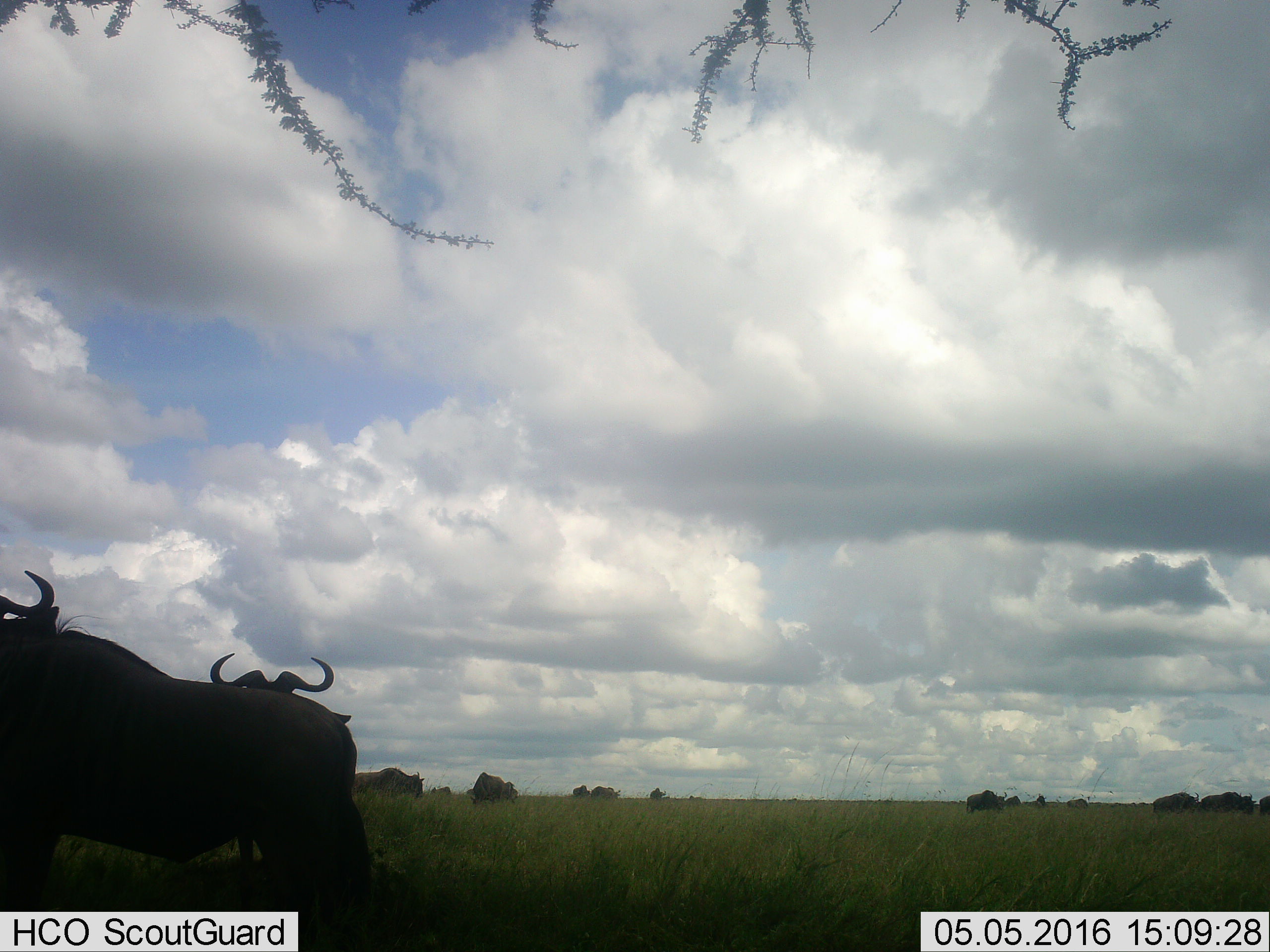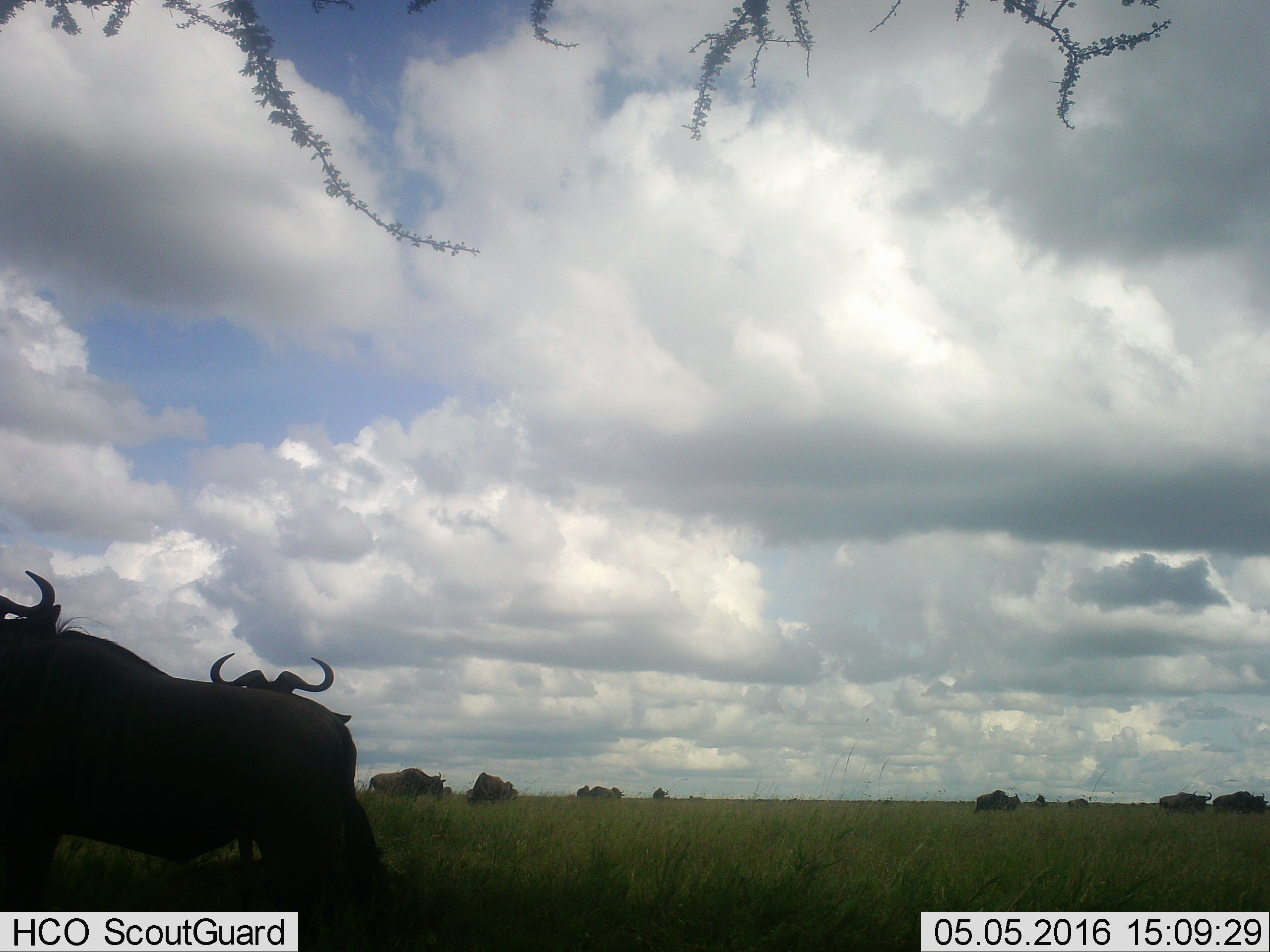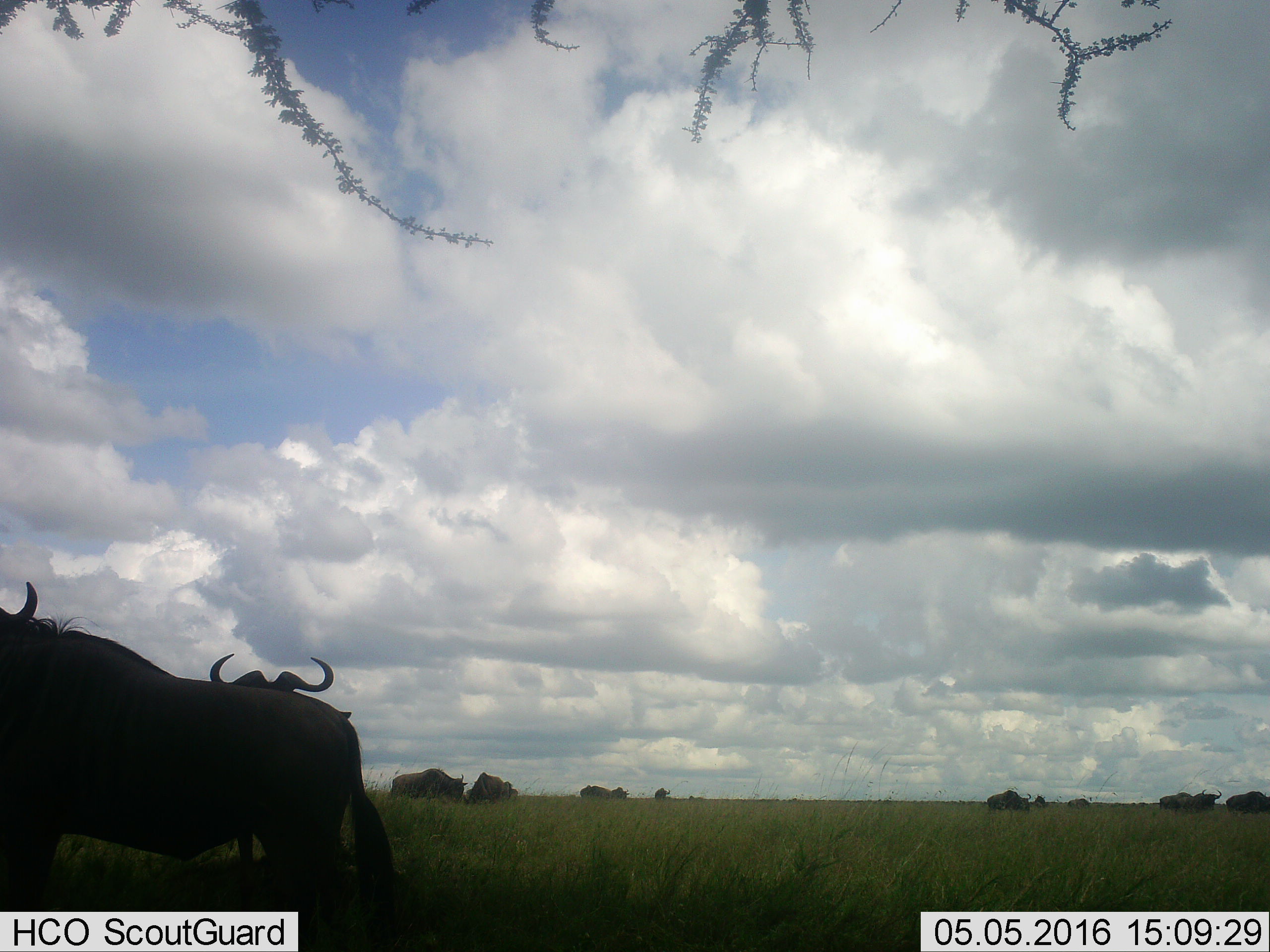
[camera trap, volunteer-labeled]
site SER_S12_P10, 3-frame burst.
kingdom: Animalia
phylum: Chordata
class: Mammalia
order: Artiodactyla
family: Bovidae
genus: Connochaetes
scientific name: Connochaetes taurinus taurinus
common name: blue wildebeest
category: wildebeestblue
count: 11-50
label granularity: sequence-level